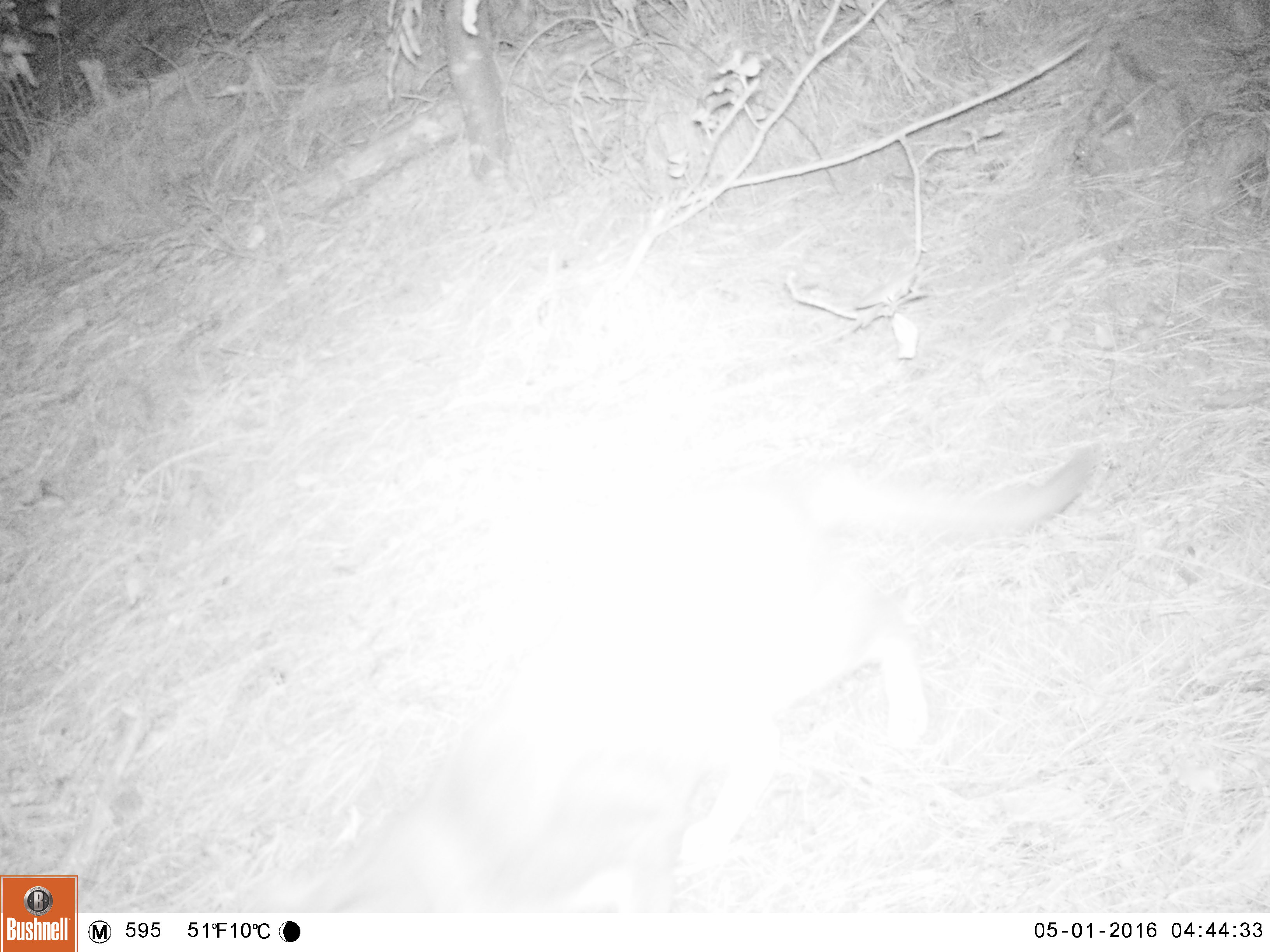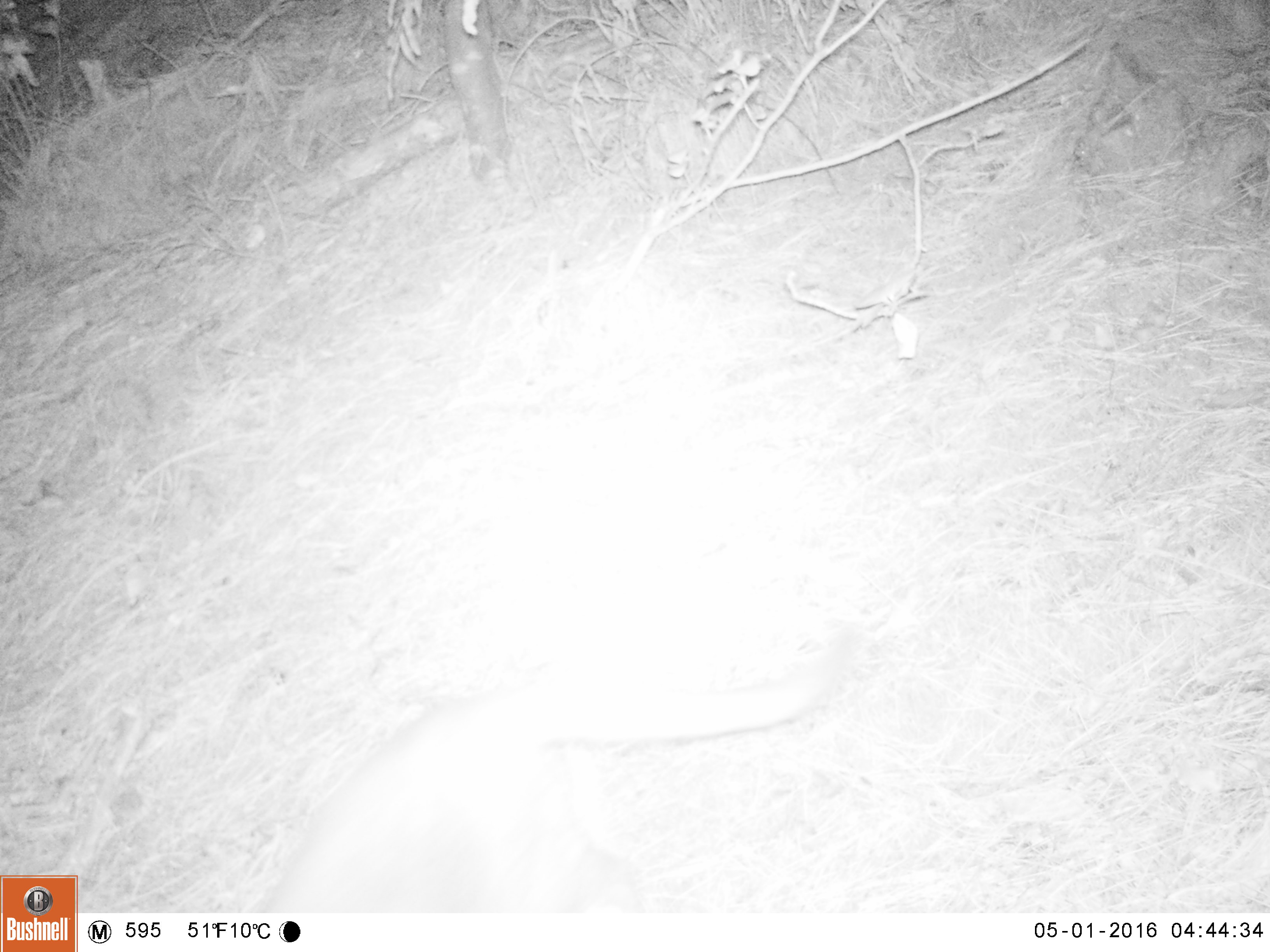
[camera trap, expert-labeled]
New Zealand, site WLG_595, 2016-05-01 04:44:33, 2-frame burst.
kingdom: Animalia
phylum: Chordata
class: Mammalia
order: Carnivora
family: Felidae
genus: Felis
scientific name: Felis catus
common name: domestic cat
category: cat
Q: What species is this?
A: Cat (domestic cat) (Felis catus).